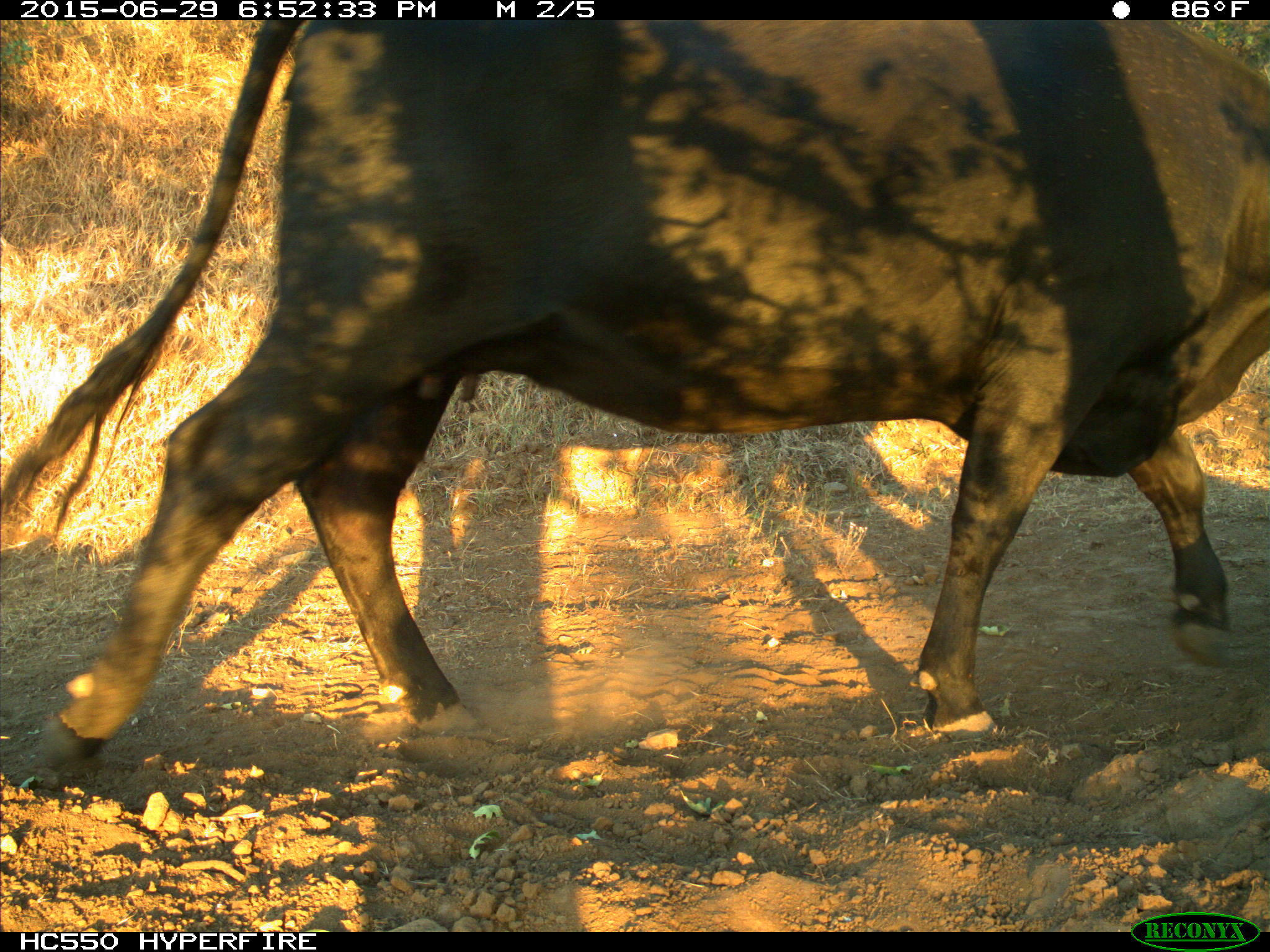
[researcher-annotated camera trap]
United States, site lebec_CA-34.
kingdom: Animalia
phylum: Chordata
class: Mammalia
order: Artiodactyla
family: Bovidae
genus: Bos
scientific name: Bos taurus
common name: domestic cow